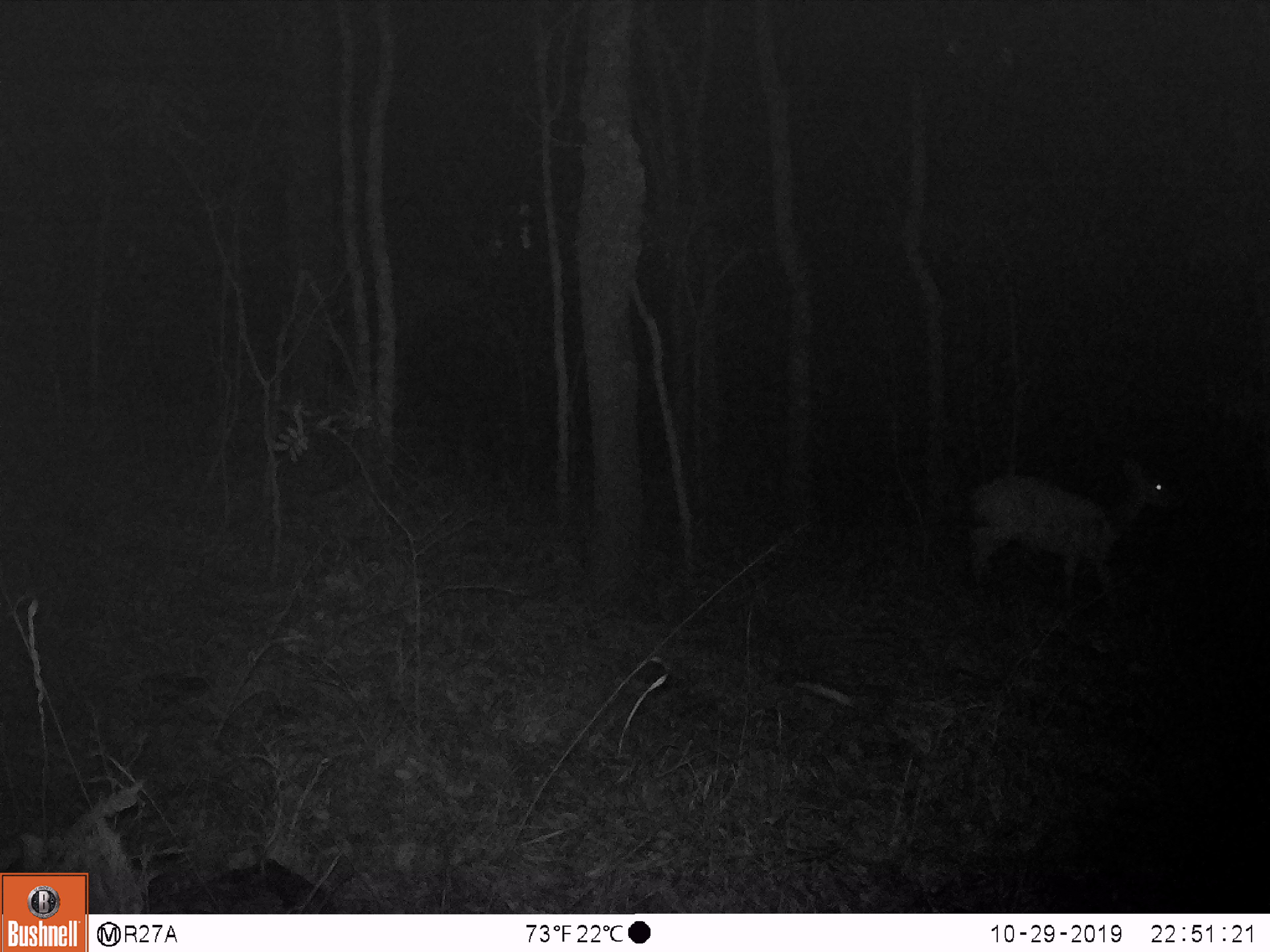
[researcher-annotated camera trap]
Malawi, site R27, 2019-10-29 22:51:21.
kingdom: Animalia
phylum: Chordata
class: Mammalia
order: Artiodactyla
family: Bovidae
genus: Tragelaphus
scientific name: Tragelaphus sylvaticus sylvaticus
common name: cape bushbuck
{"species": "cape bushbuck (Tragelaphus sylvaticus sylvaticus)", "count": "1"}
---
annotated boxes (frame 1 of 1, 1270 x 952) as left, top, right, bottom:
cape bushbuck: 959, 458, 1189, 614